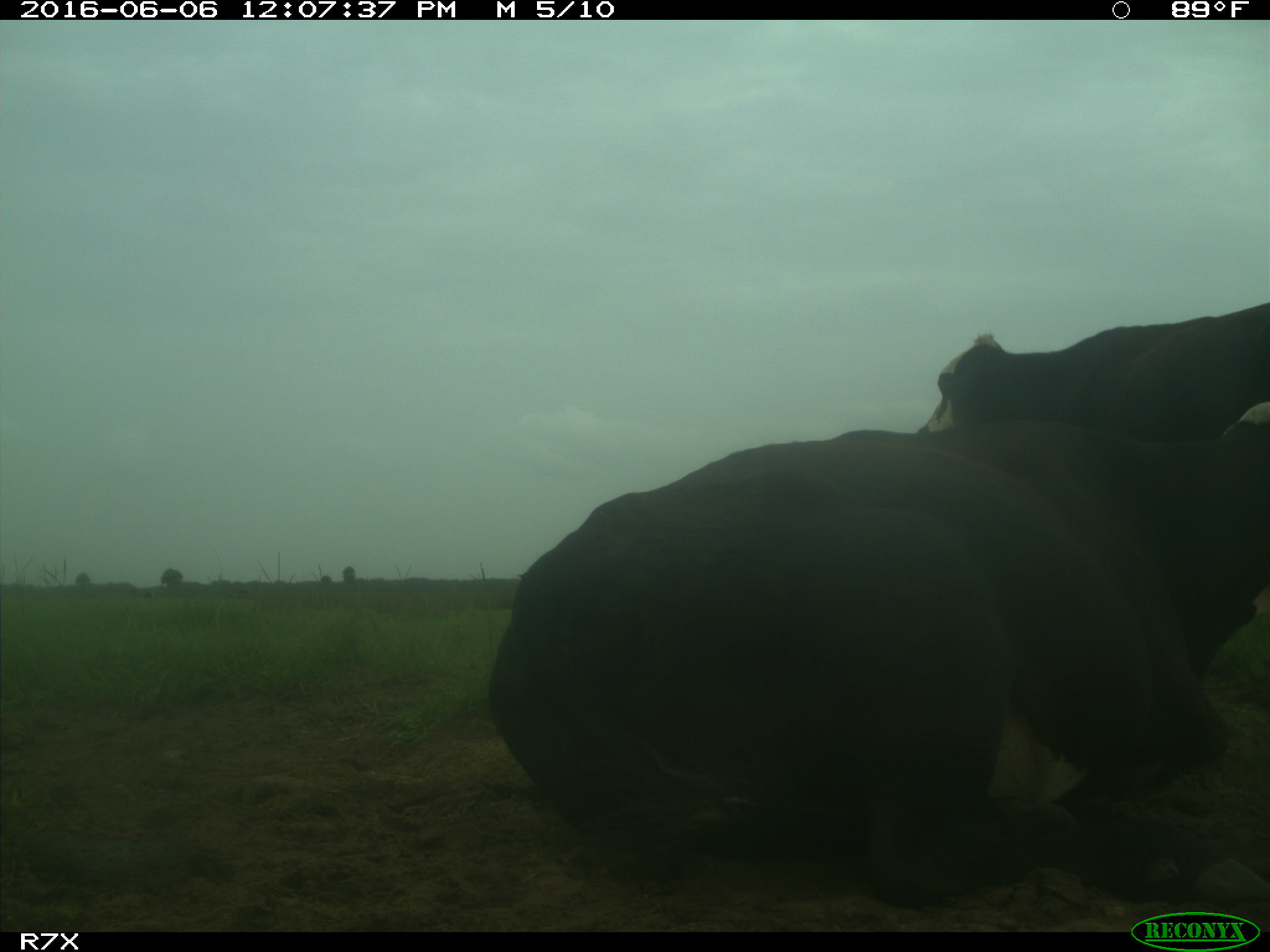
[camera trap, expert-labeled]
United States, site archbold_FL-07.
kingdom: Animalia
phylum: Chordata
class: Mammalia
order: Artiodactyla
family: Bovidae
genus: Bos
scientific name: Bos taurus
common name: domestic cow